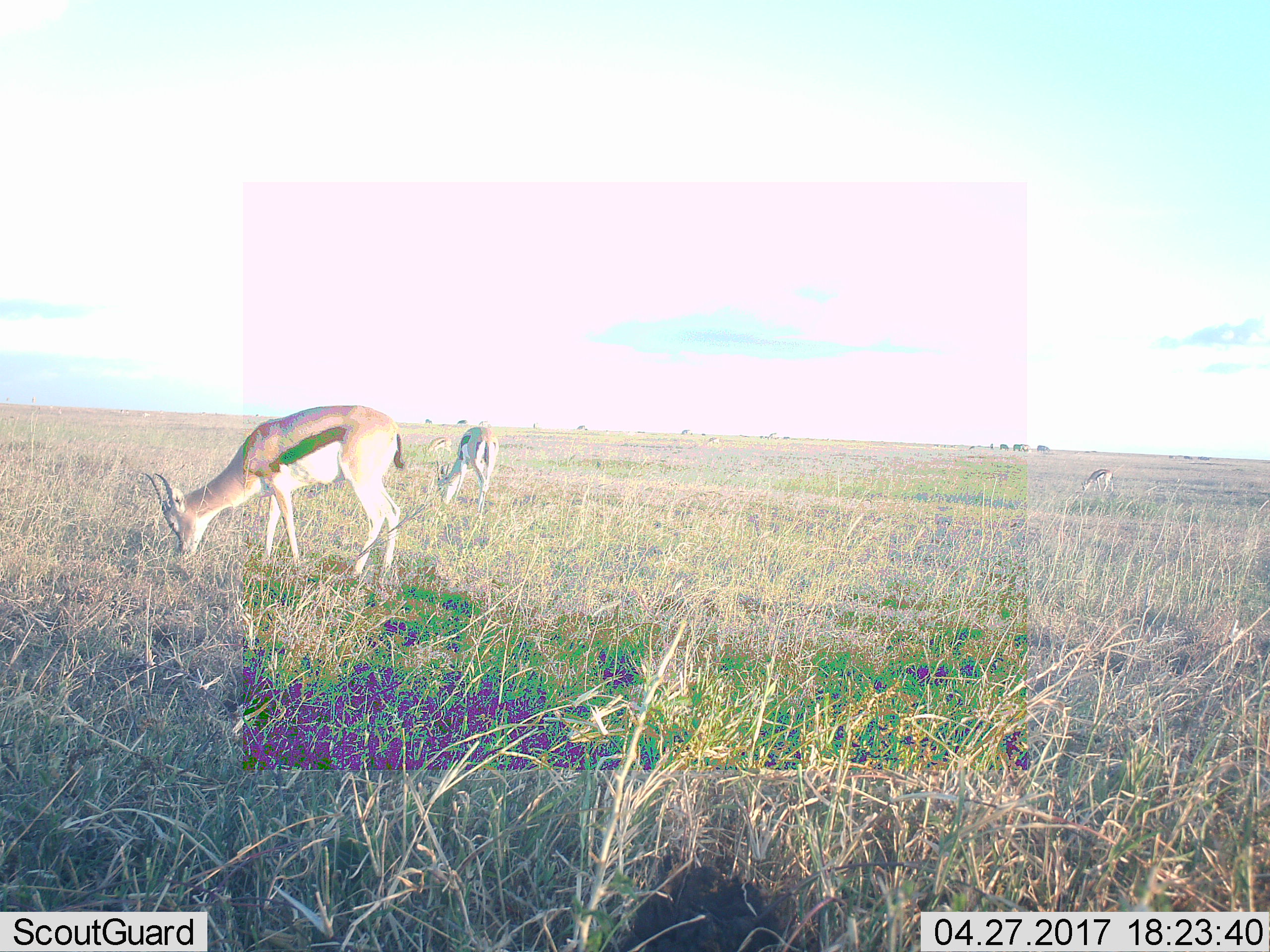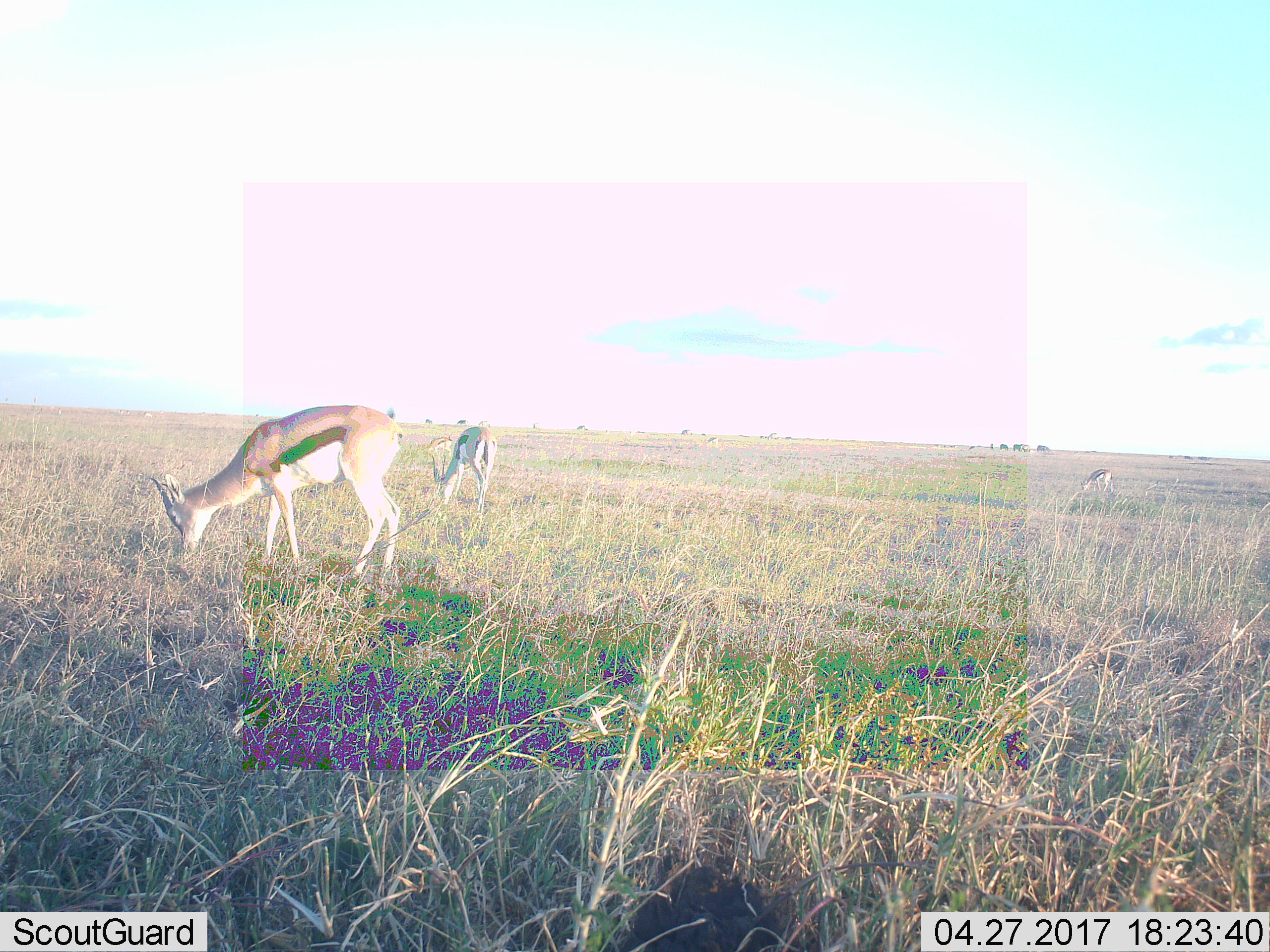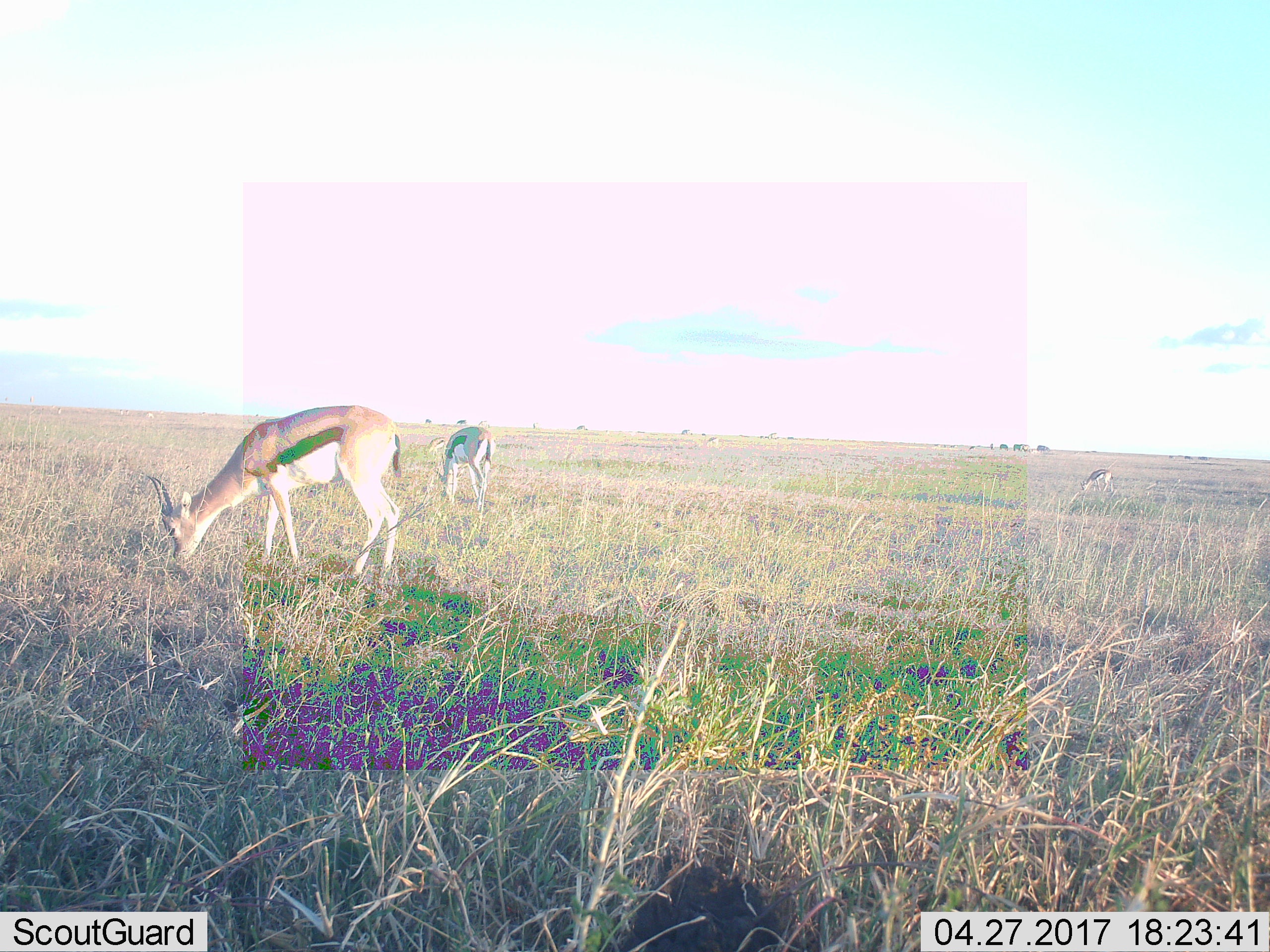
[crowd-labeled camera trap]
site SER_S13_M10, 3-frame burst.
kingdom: Animalia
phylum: Chordata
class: Mammalia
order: Artiodactyla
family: Bovidae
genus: Eudorcas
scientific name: Eudorcas thomsonii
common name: thomson's gazelle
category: gazellethomsons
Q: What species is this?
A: Gazellethomsons (thomson's gazelle) (Eudorcas thomsonii).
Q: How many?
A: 3.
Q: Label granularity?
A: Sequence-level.